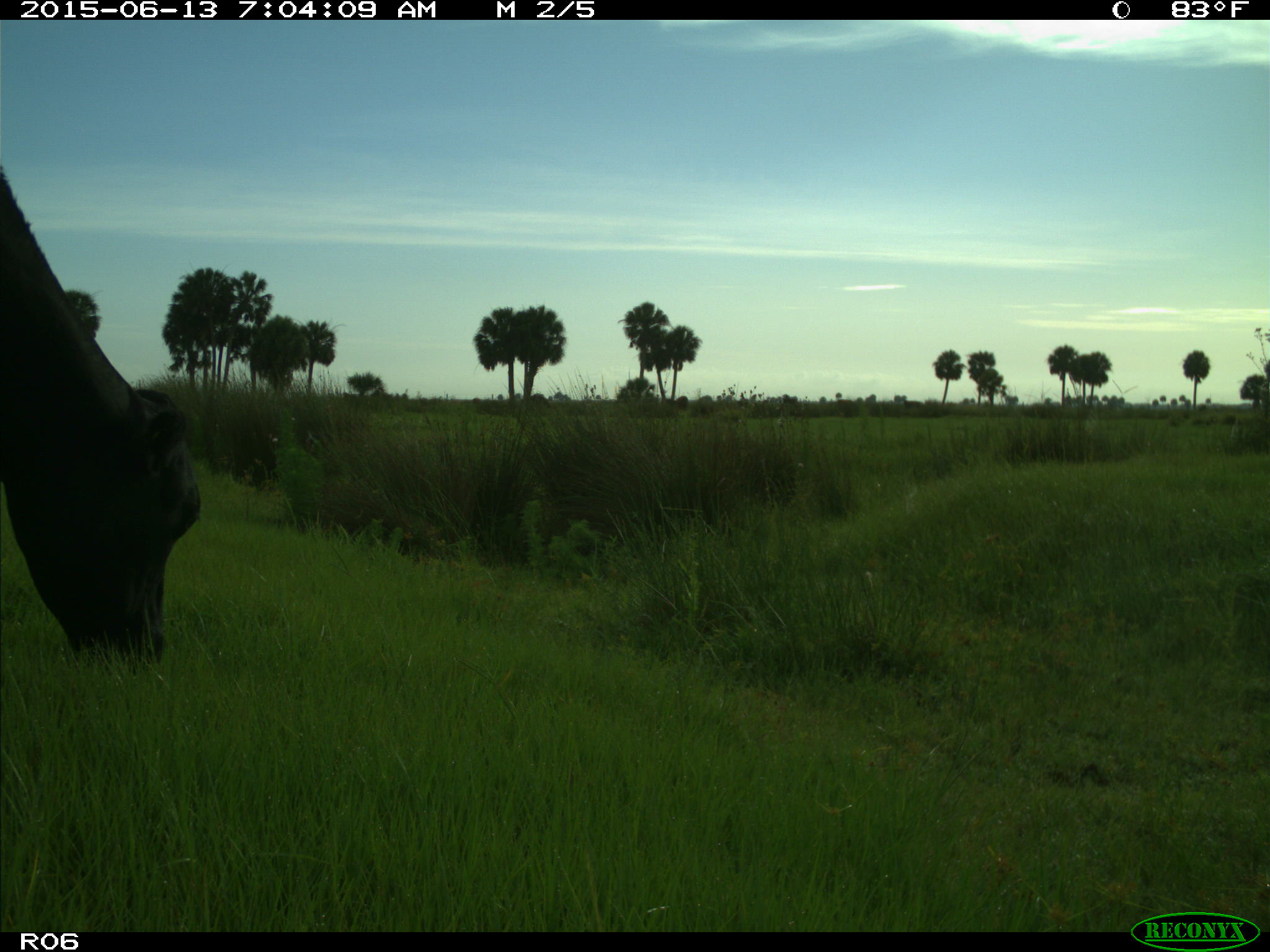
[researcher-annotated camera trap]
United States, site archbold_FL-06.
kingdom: Animalia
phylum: Chordata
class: Mammalia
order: Artiodactyla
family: Bovidae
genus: Bos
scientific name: Bos taurus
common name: domestic cow